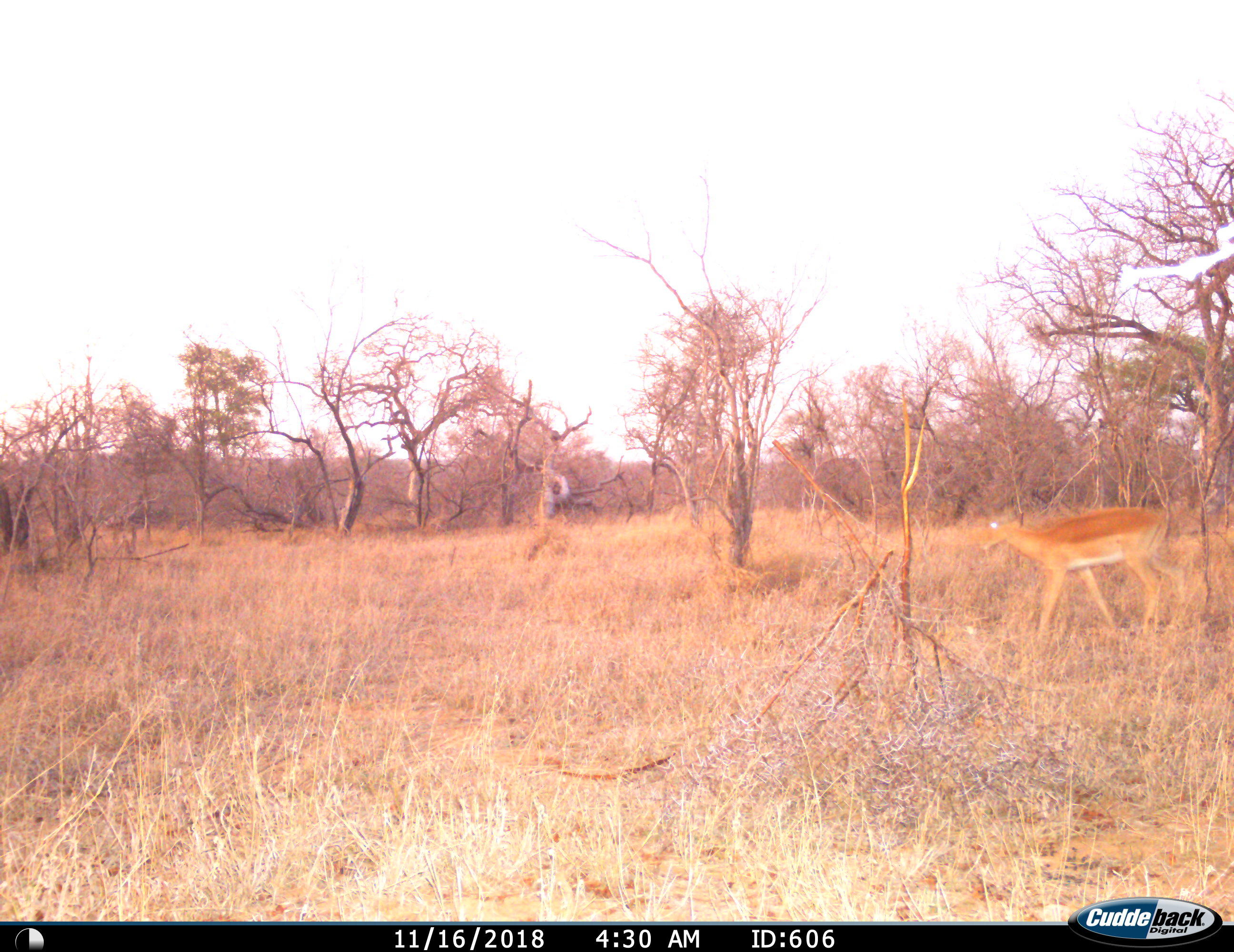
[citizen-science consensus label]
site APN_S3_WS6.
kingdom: Animalia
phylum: Chordata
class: Mammalia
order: Artiodactyla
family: Bovidae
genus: Aepyceros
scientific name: Aepyceros melampus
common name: impala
Impala (Aepyceros melampus), count 1. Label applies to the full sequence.